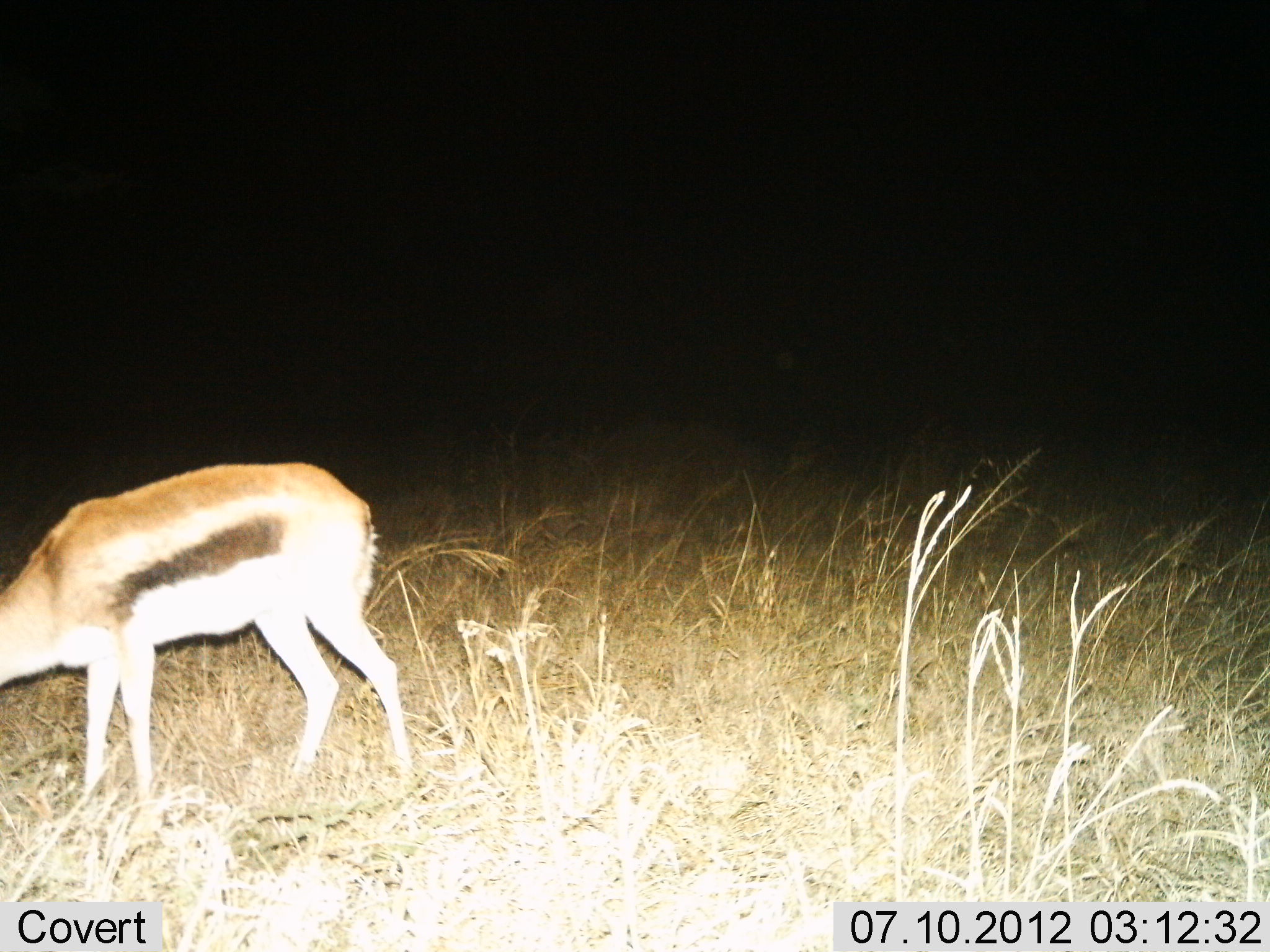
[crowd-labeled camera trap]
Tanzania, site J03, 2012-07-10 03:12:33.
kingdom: Animalia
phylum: Chordata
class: Mammalia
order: Artiodactyla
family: Bovidae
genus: Eudorcas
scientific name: Eudorcas thomsonii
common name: thomson's gazelle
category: gazellethomsons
Gazellethomsons (thomson's gazelle) (Eudorcas thomsonii), count 1. Behavior (volunteer vote fractions): standing 40%, resting 0%, moving 10%, interacting 0%. Young present (vote fraction): 0%. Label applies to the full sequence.